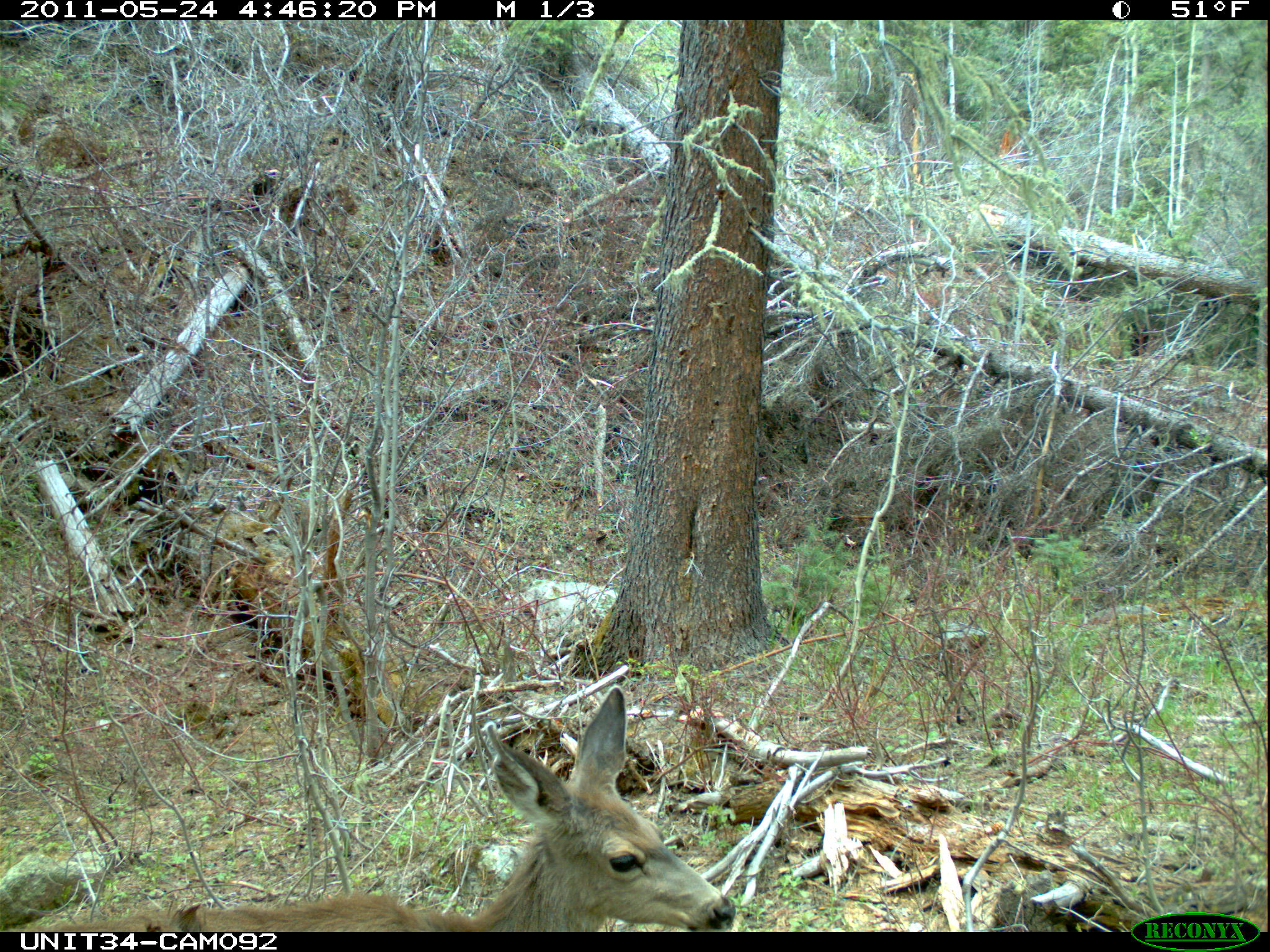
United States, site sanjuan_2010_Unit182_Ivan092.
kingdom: Animalia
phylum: Chordata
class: Mammalia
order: Artiodactyla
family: Cervidae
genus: Odocoileus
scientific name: Odocoileus hemionus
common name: mule deer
Odocoileus hemionus (mule deer).